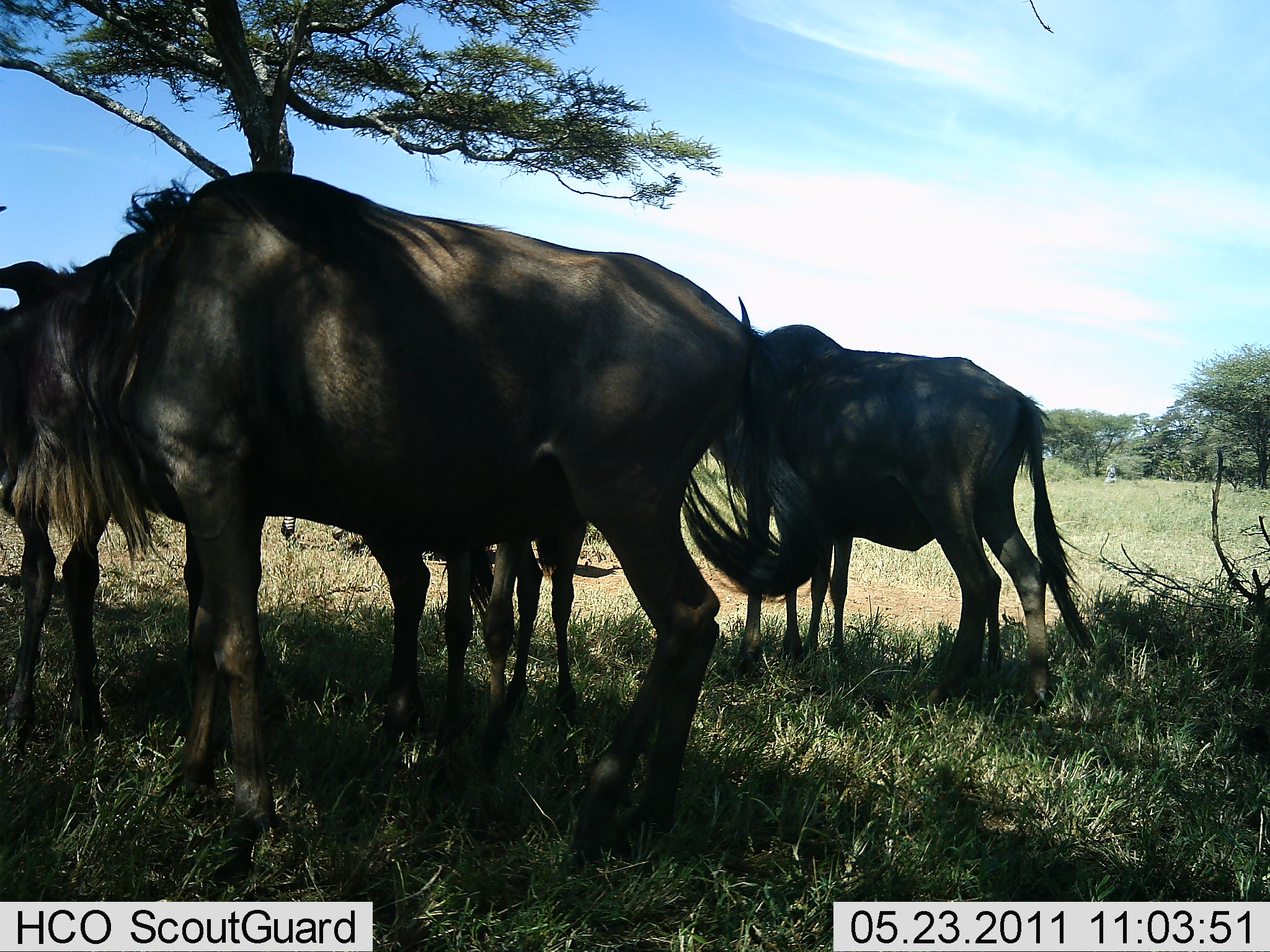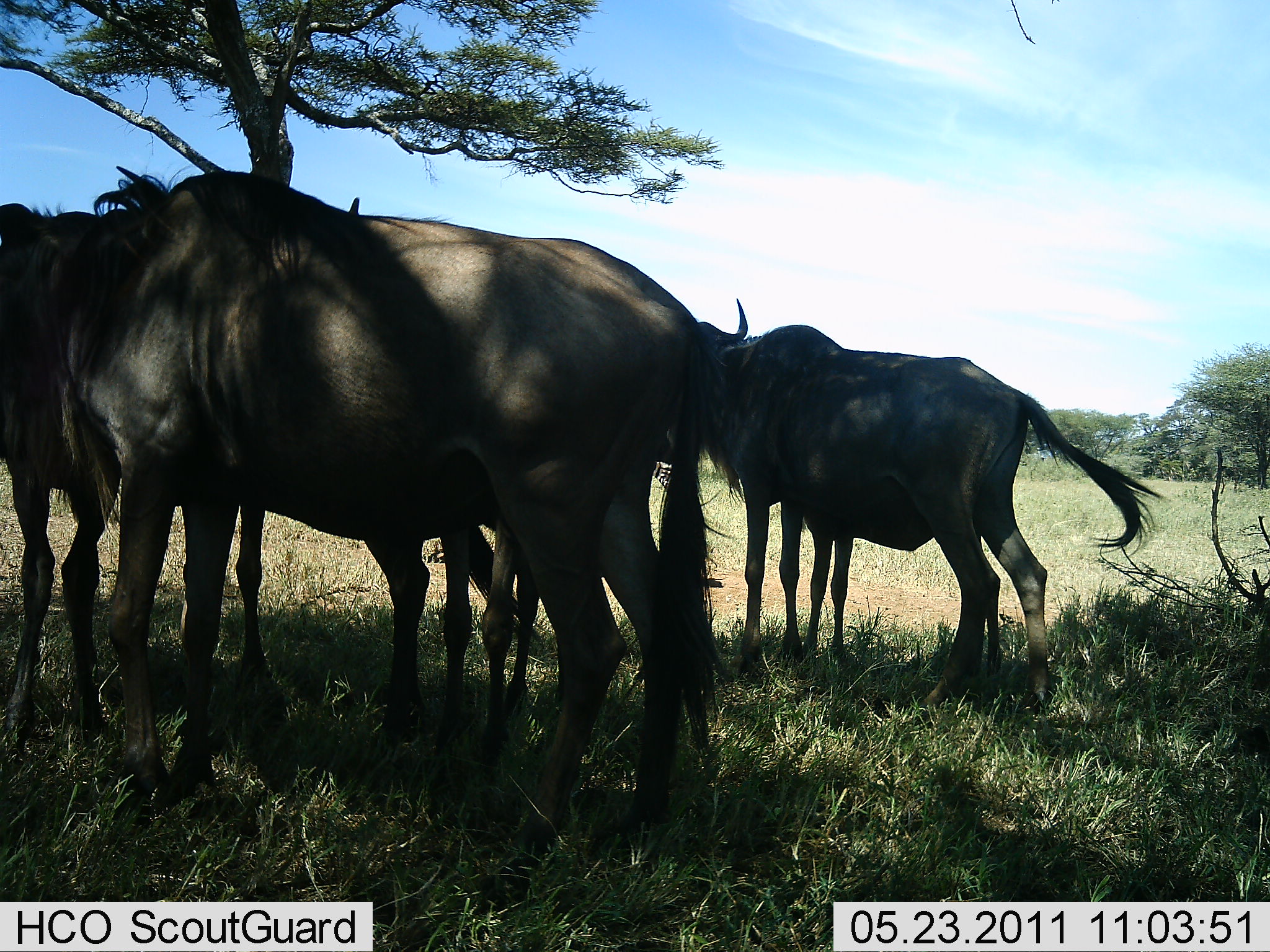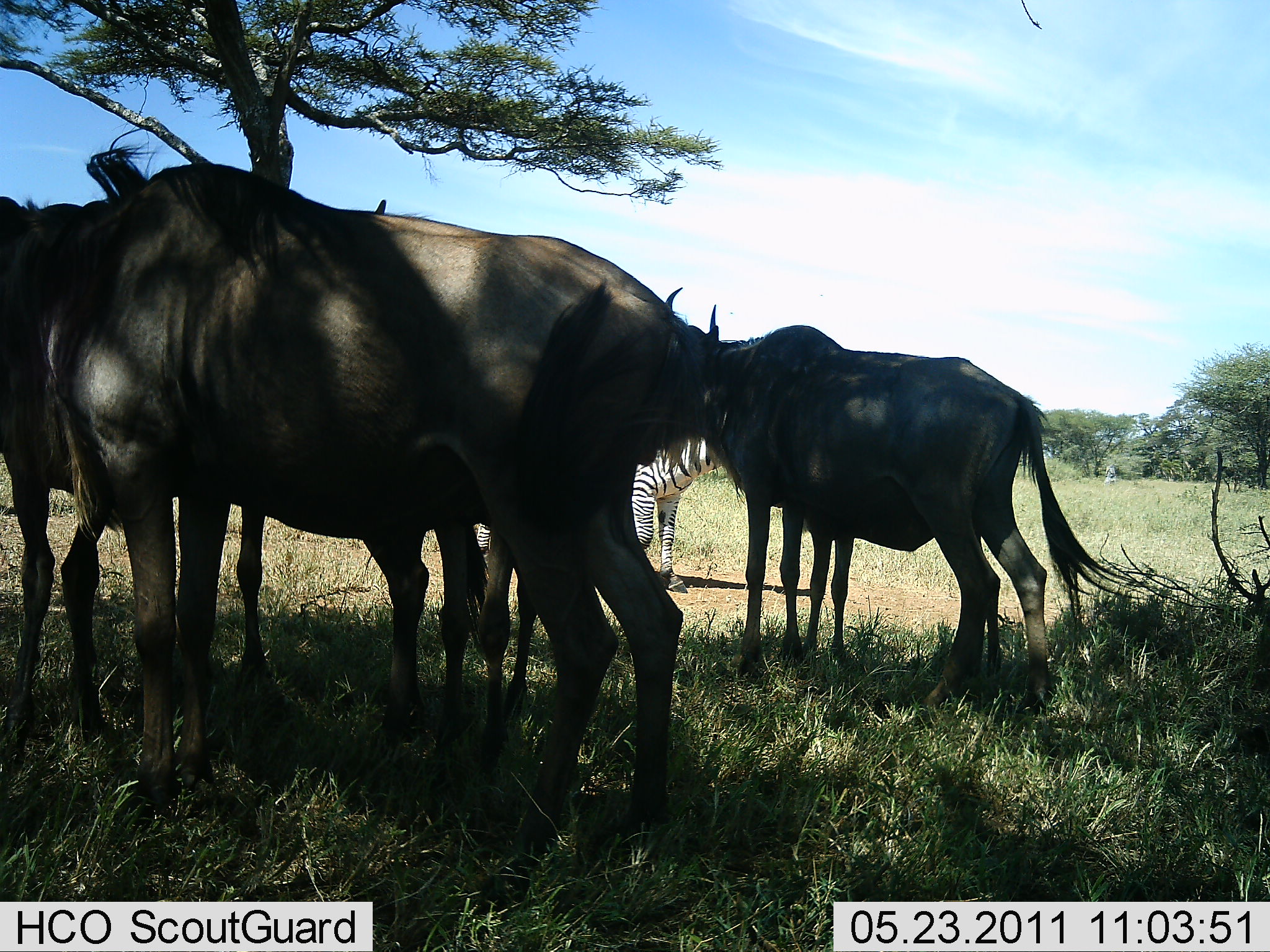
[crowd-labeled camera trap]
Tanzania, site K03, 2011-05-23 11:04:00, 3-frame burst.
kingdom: Animalia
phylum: Chordata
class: Mammalia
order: Artiodactyla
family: Bovidae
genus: Connochaetes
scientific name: Connochaetes taurinus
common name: blue wildebeest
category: wildebeest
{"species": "wildebeest (blue wildebeest) (Connochaetes taurinus)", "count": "4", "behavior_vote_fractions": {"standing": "100%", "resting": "0%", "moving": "12%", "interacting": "0%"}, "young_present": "12%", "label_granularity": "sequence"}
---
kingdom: Animalia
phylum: Chordata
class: Mammalia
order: Perissodactyla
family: Equidae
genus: Equus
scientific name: Equus quagga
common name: plains zebra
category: zebra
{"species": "zebra (plains zebra) (Equus quagga)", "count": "1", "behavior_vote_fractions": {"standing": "82%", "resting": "0%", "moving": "18%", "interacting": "0%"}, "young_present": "0%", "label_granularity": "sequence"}